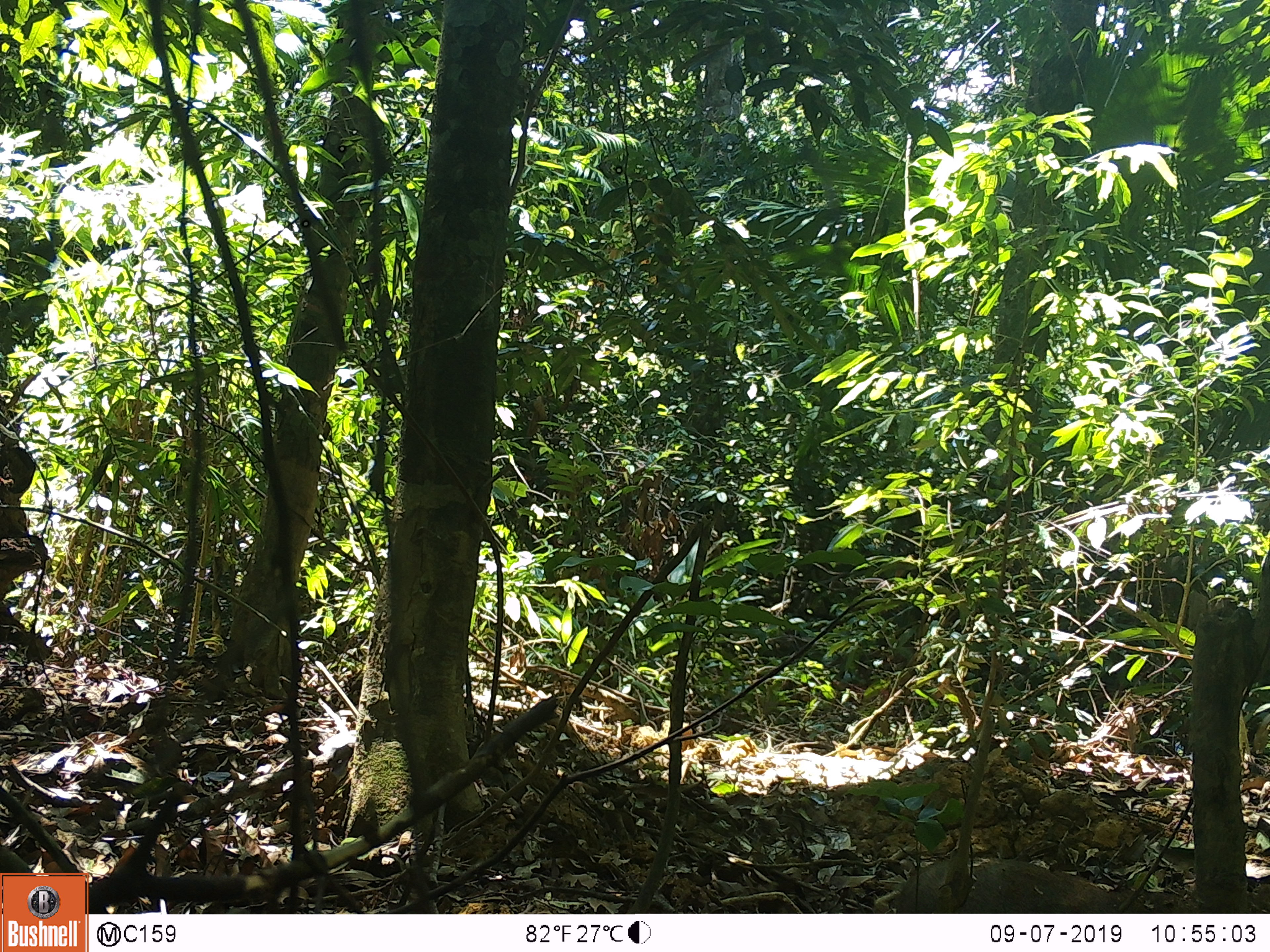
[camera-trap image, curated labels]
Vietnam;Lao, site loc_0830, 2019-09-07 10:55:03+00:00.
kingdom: Animalia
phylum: Chordata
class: Mammalia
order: Artiodactyla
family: Suidae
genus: Sus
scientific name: Sus scrofa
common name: eurasian wild pig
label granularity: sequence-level